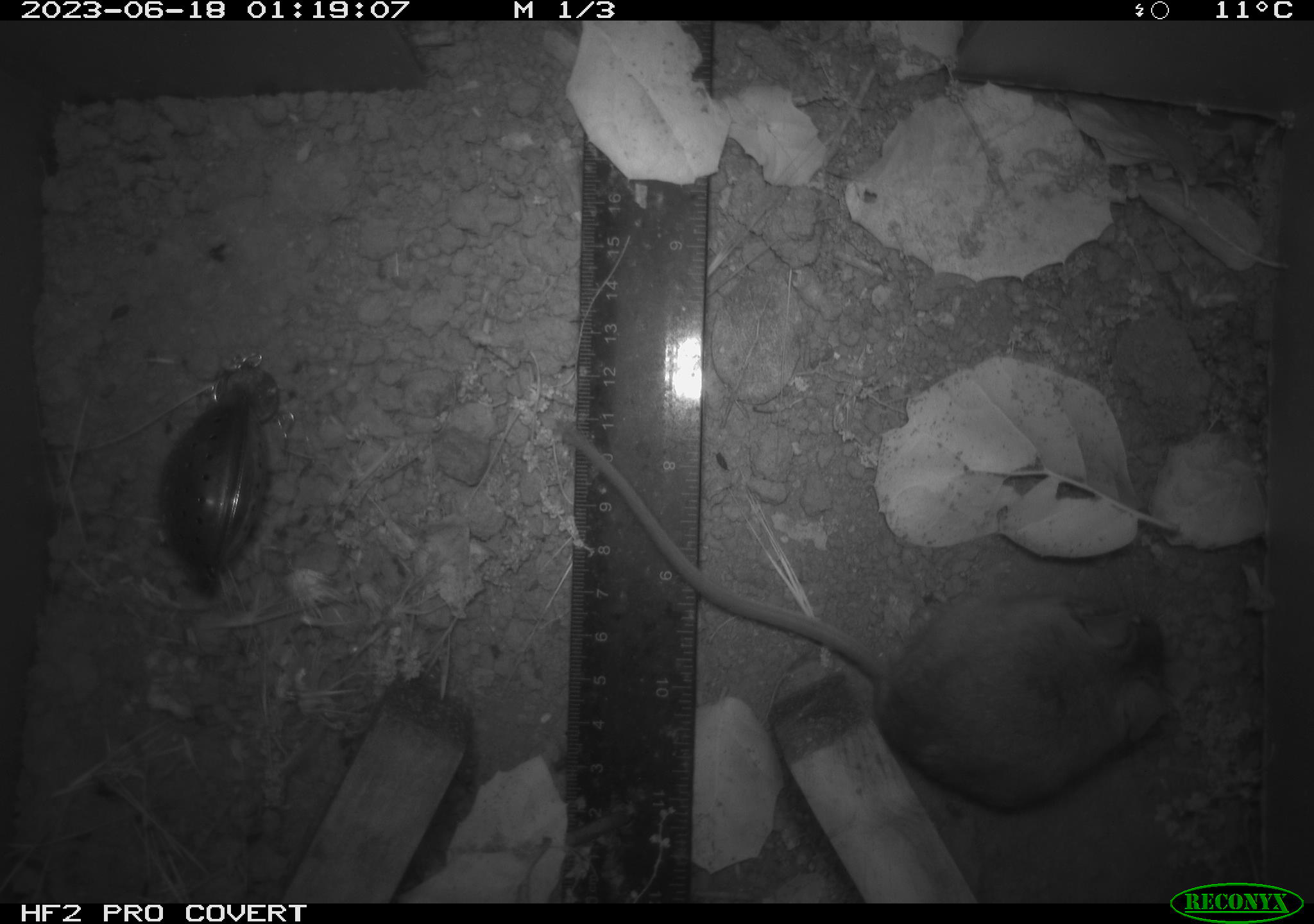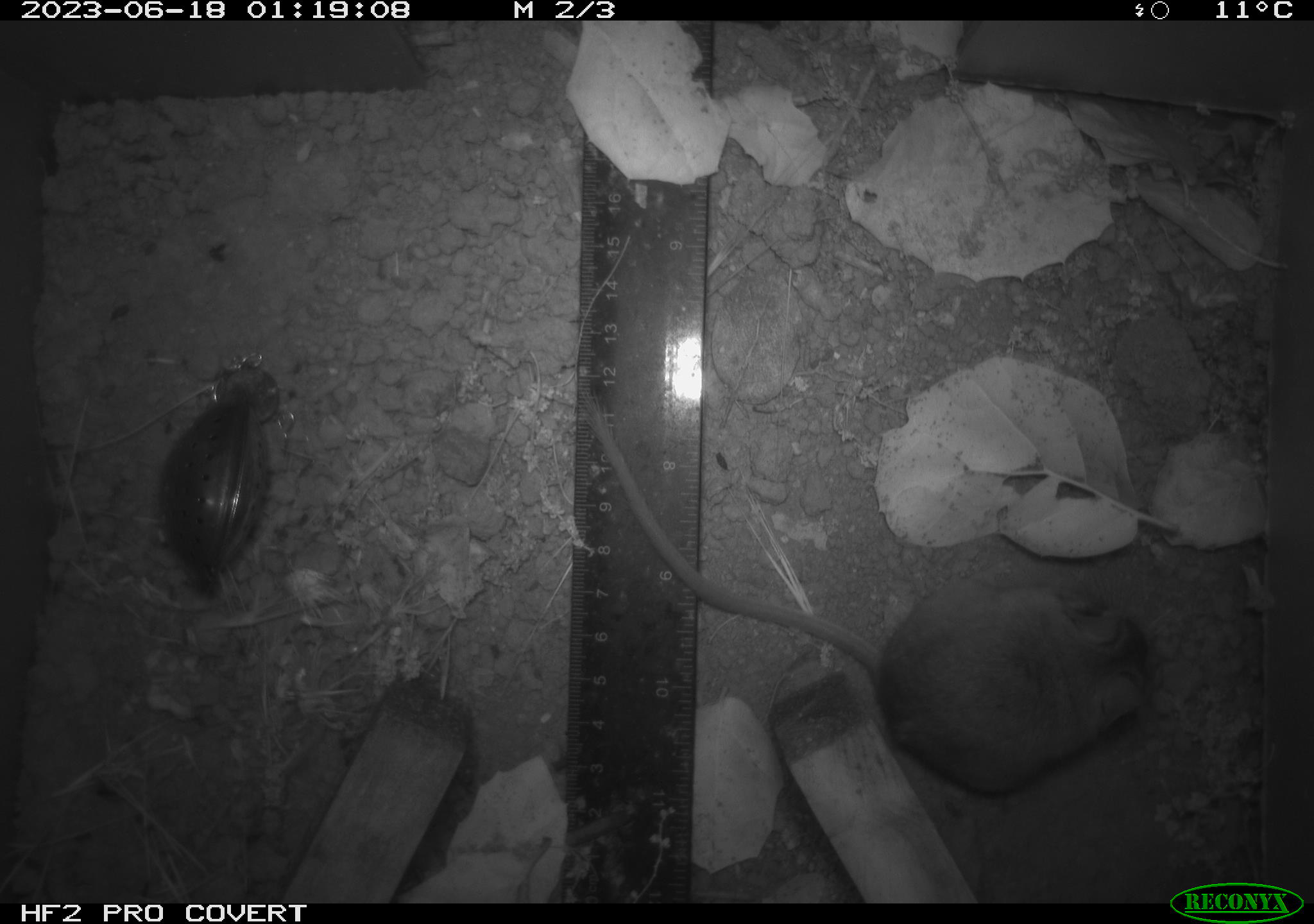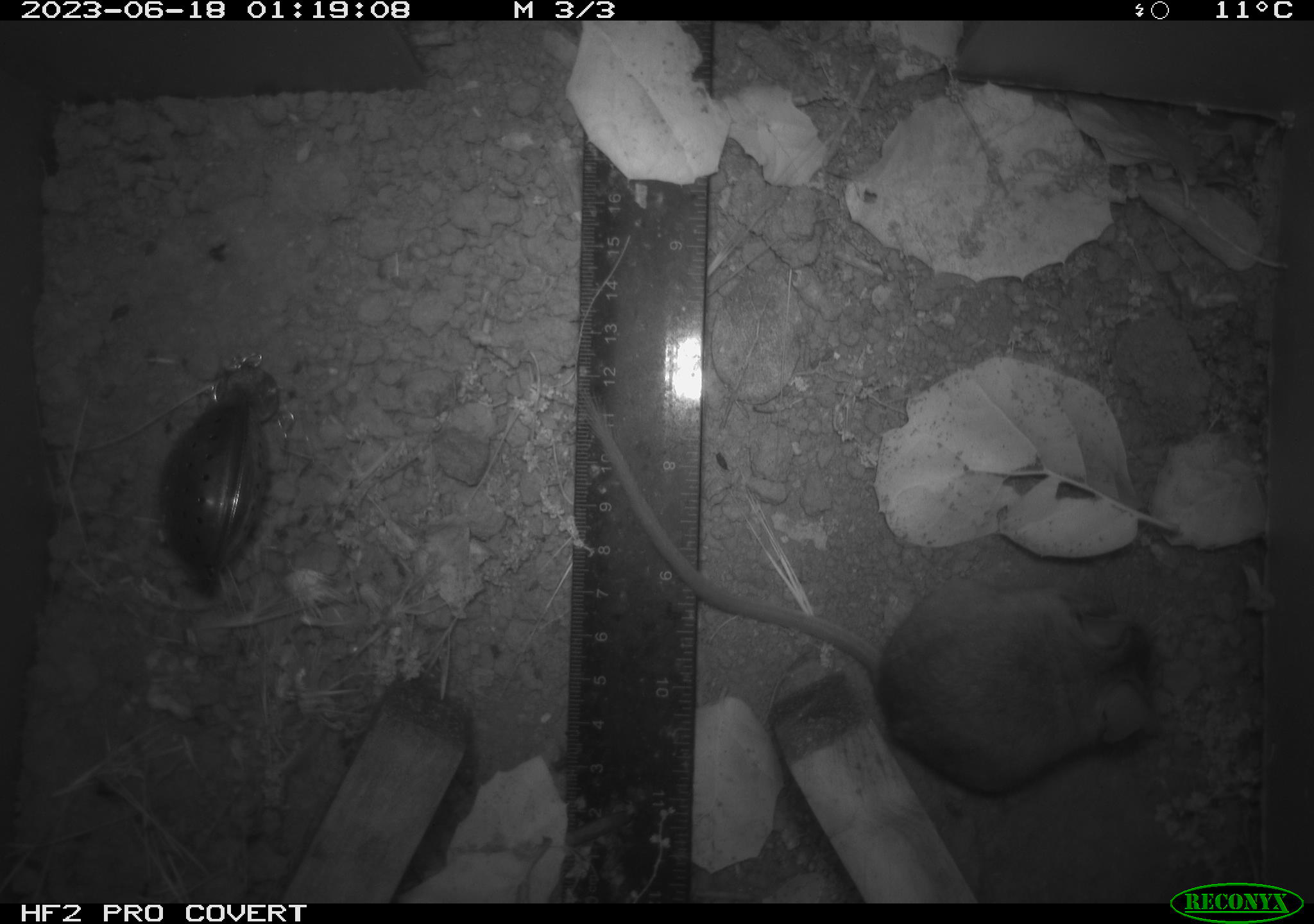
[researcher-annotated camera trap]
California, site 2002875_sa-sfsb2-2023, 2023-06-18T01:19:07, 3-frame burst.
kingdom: Animalia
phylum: Chordata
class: Mammalia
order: Rodentia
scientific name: Rodentia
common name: mouse species